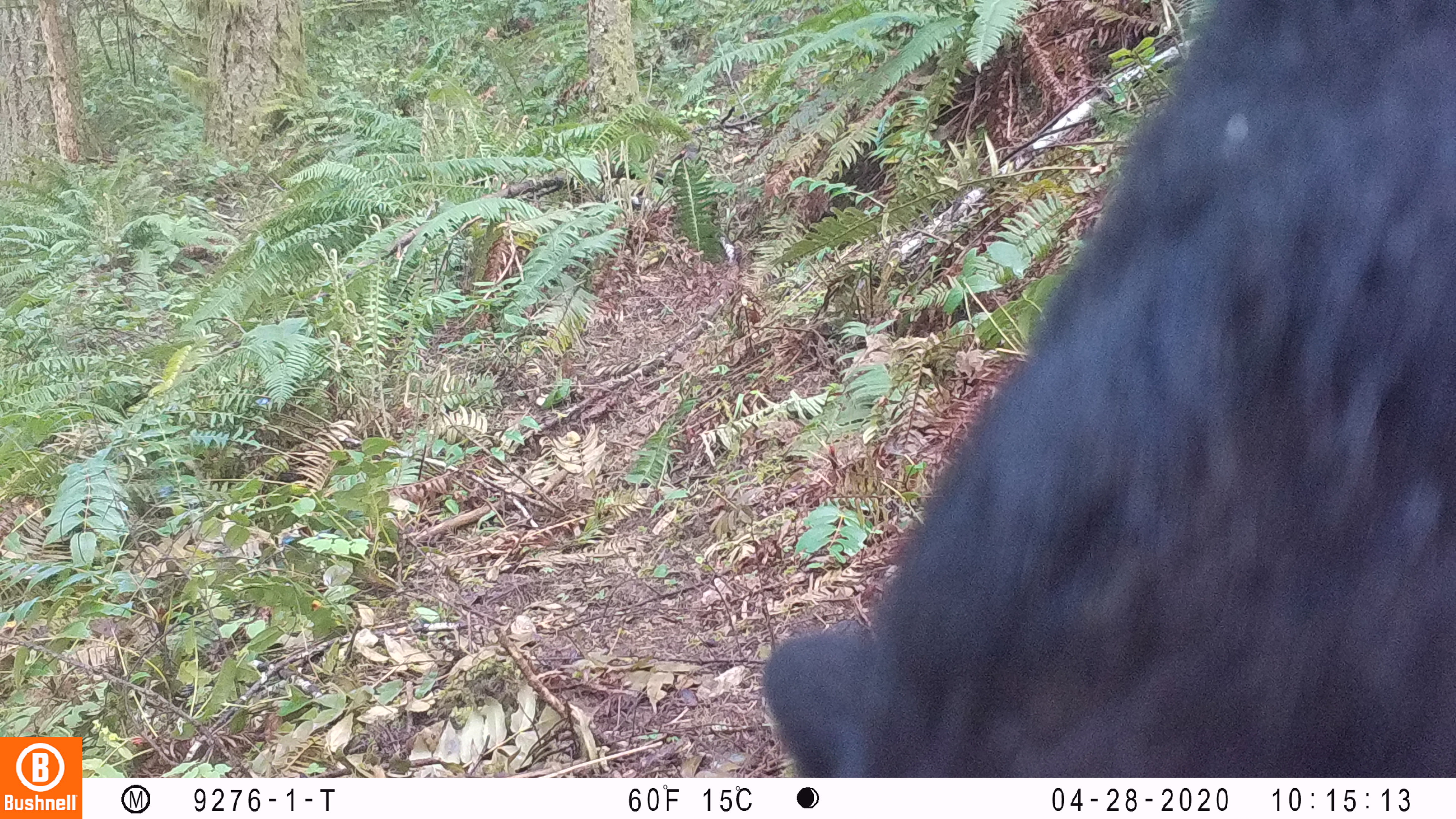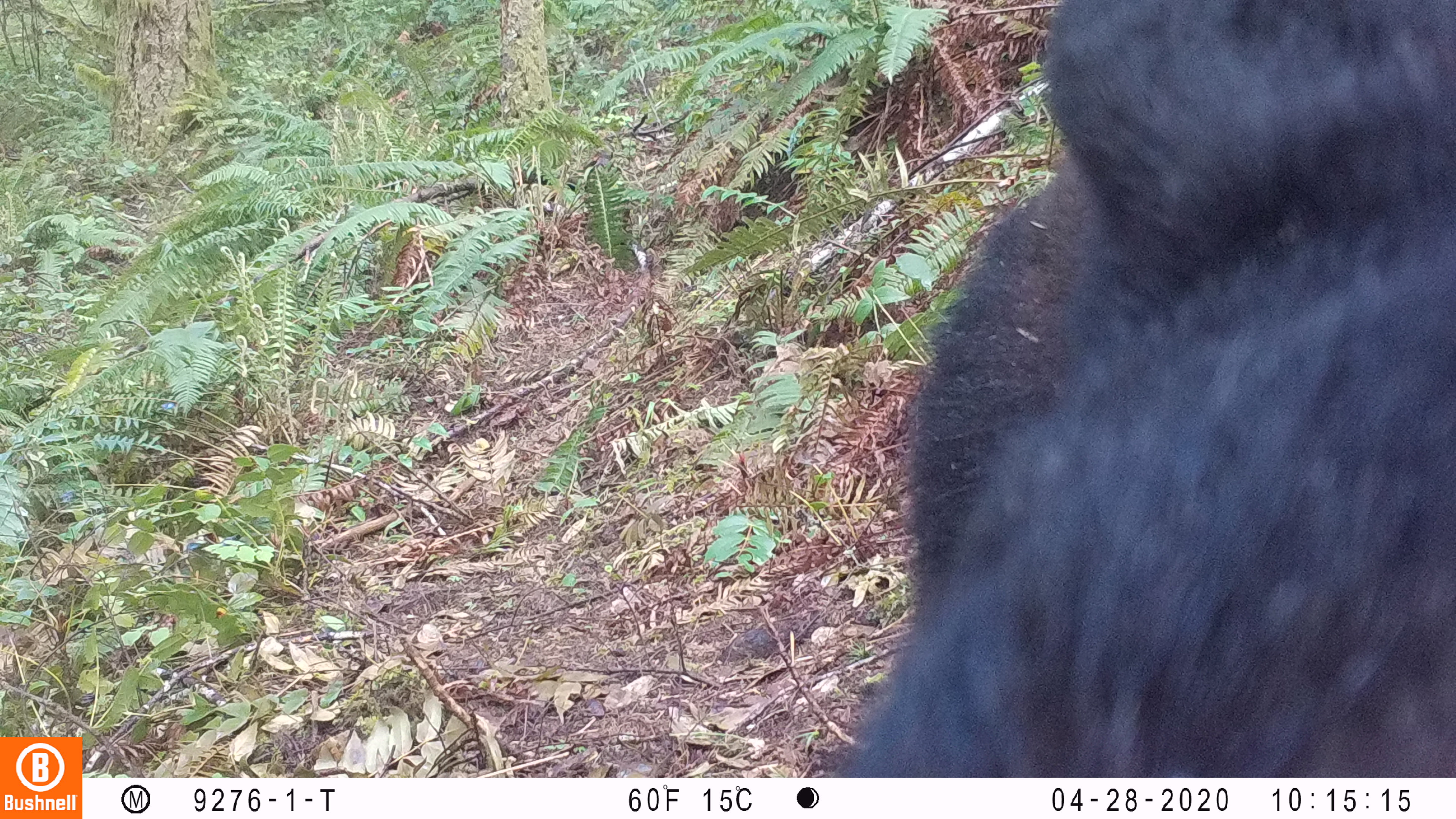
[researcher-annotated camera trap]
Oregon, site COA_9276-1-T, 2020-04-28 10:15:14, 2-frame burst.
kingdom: Animalia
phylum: Chordata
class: Mammalia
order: Carnivora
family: Ursidae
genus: Ursus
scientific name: Ursus americanus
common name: american black bear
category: black bear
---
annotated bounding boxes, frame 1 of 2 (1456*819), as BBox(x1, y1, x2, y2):
black bear: BBox(757, 0, 1450, 774)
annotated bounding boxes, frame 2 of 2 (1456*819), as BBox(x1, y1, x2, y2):
black bear: BBox(832, 1, 1448, 770)